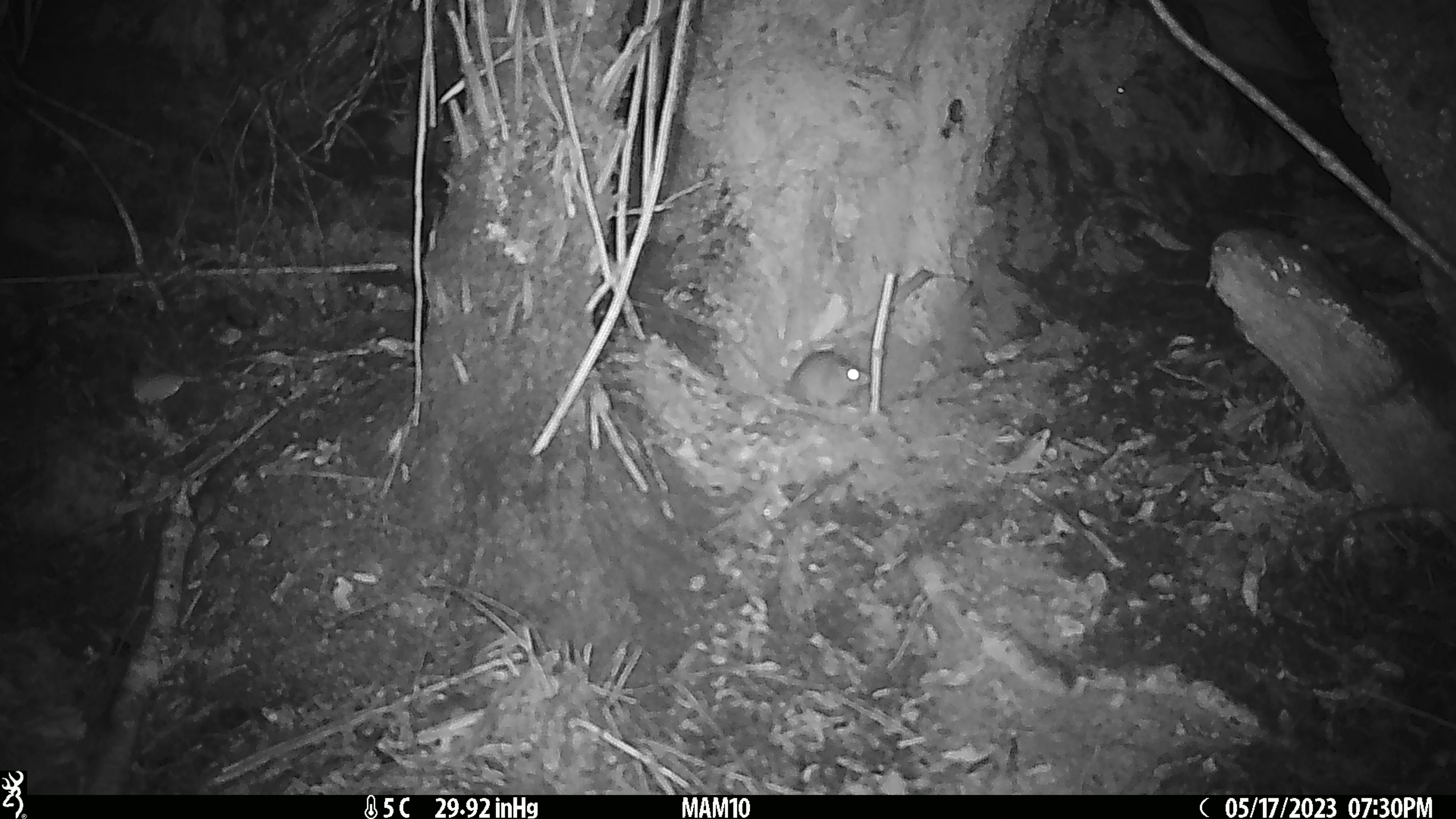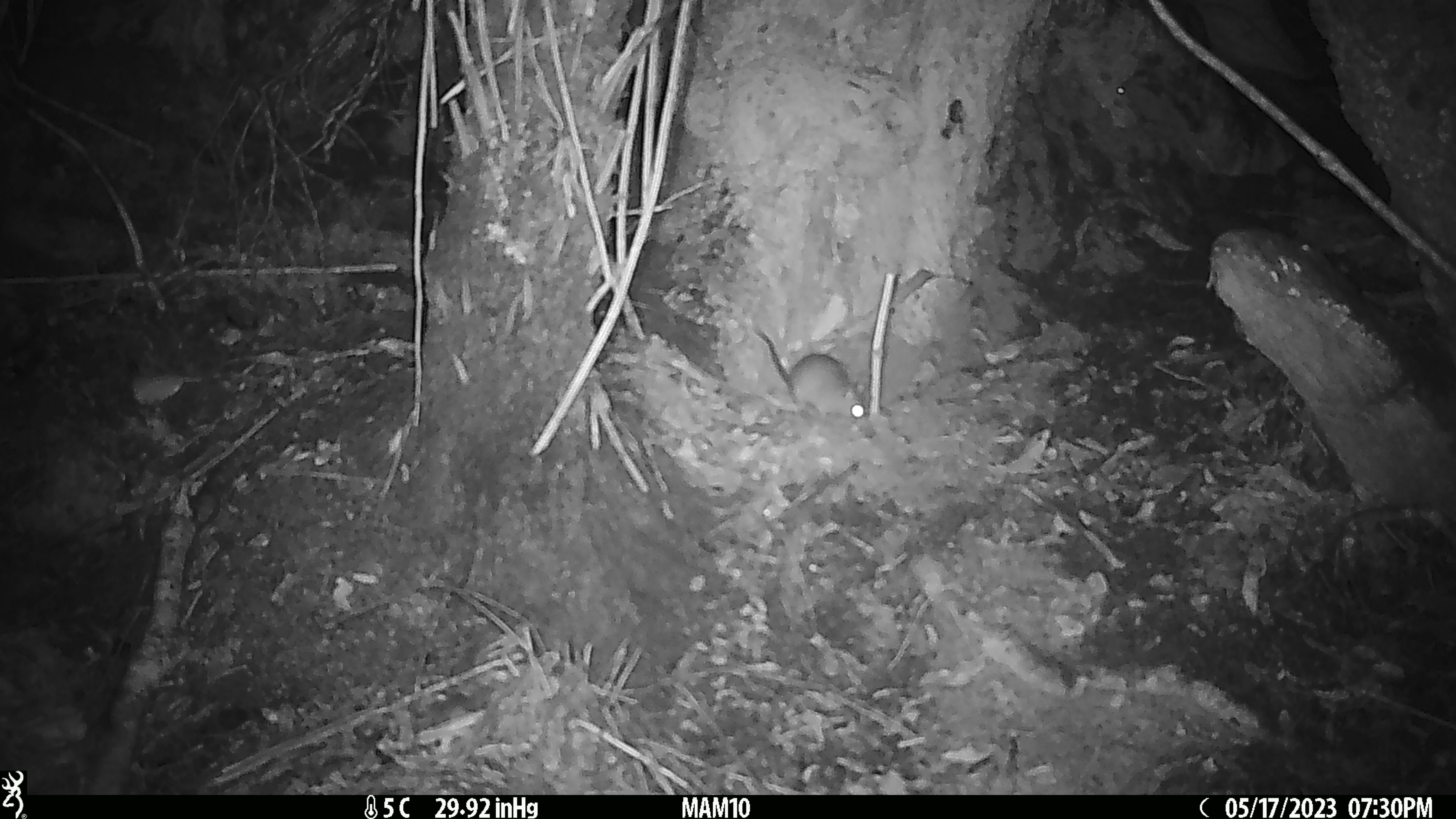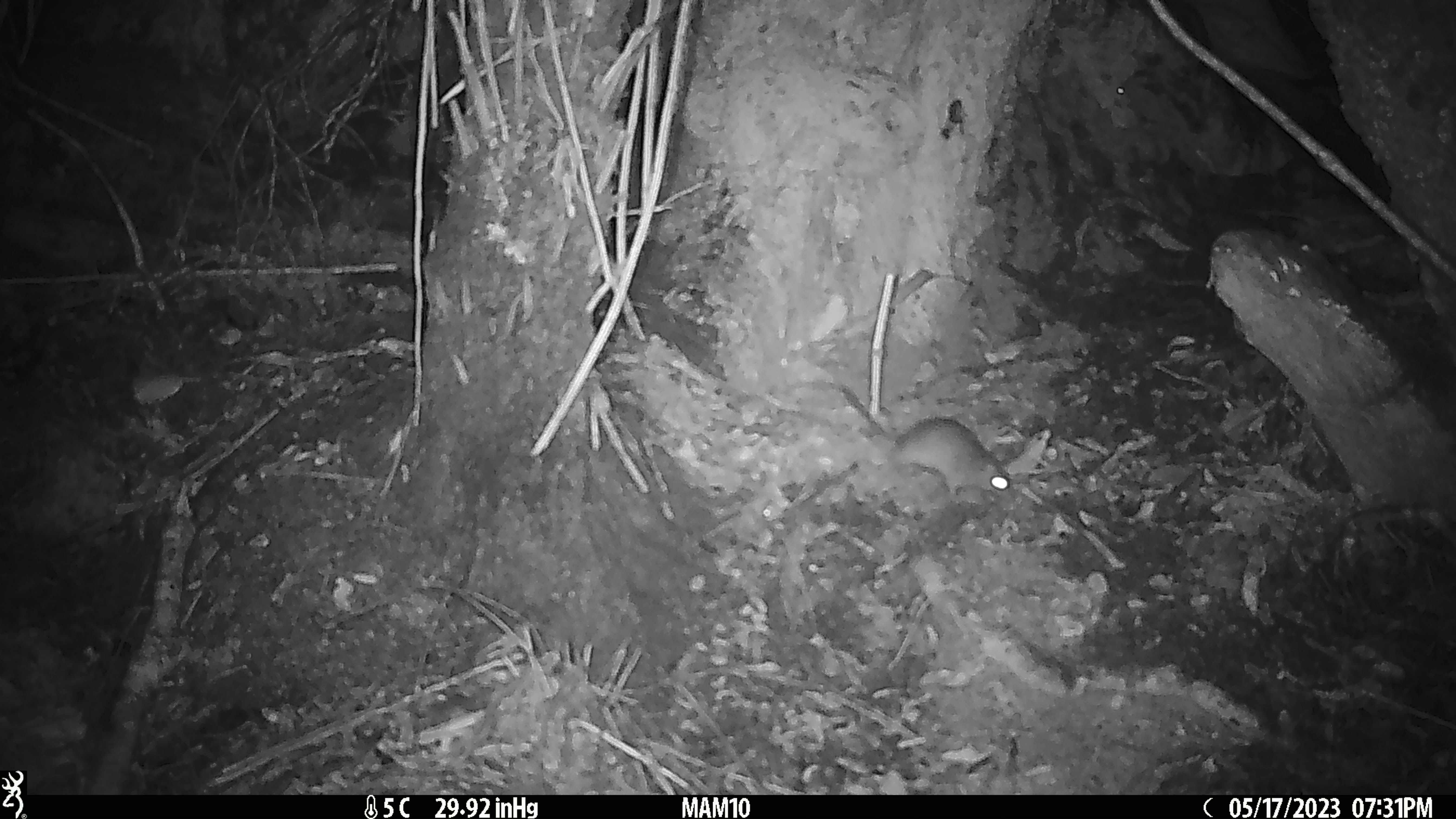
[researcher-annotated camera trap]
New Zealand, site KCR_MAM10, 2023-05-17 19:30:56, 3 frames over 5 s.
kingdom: Animalia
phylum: Chordata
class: Mammalia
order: Rodentia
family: Muridae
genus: Rattus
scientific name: Rattus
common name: rat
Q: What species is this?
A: Rat (Rattus).